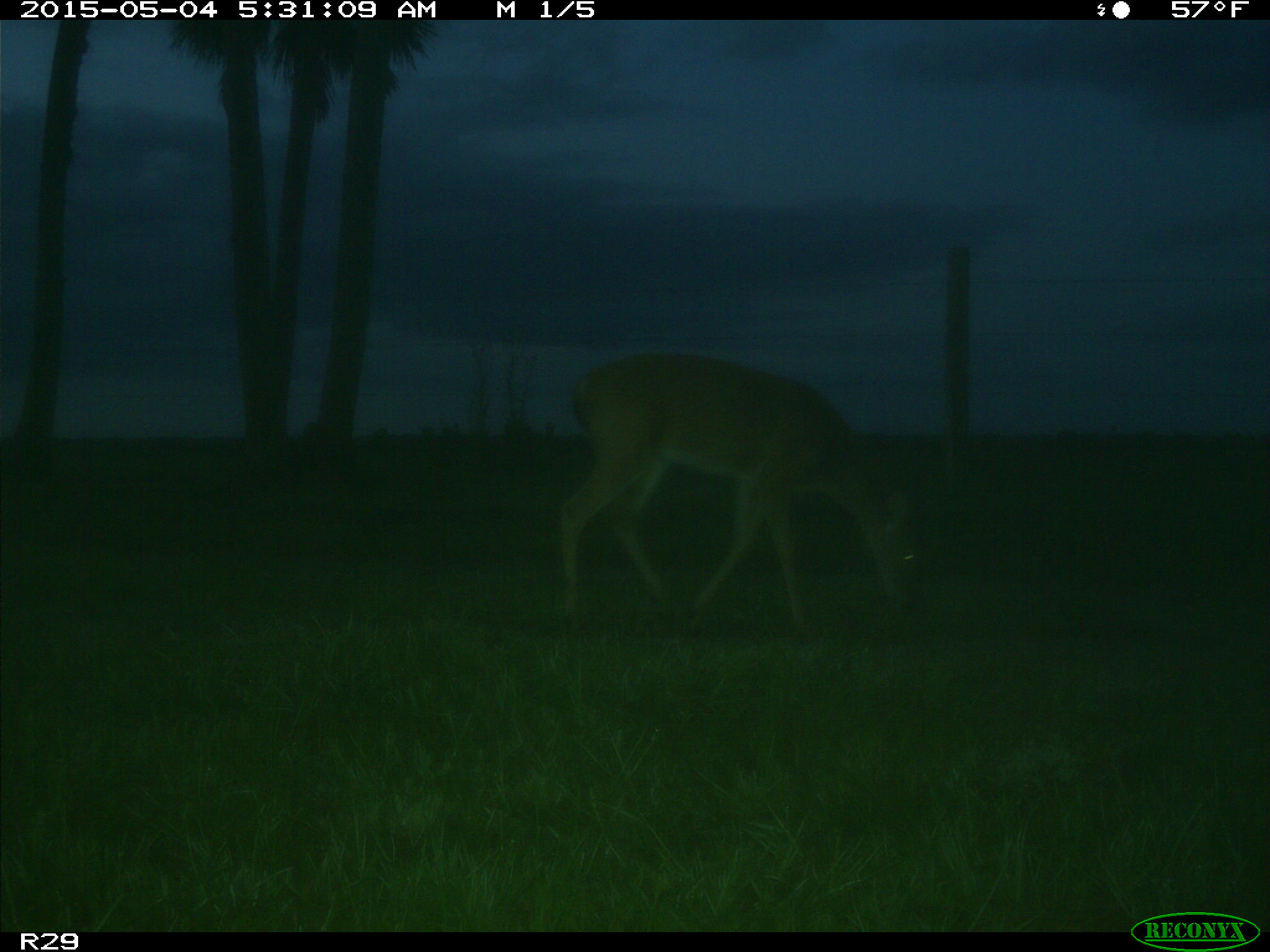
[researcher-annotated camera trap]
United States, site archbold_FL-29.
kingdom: Animalia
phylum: Chordata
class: Mammalia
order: Artiodactyla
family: Cervidae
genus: Odocoileus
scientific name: Odocoileus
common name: deer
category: unidentified deer